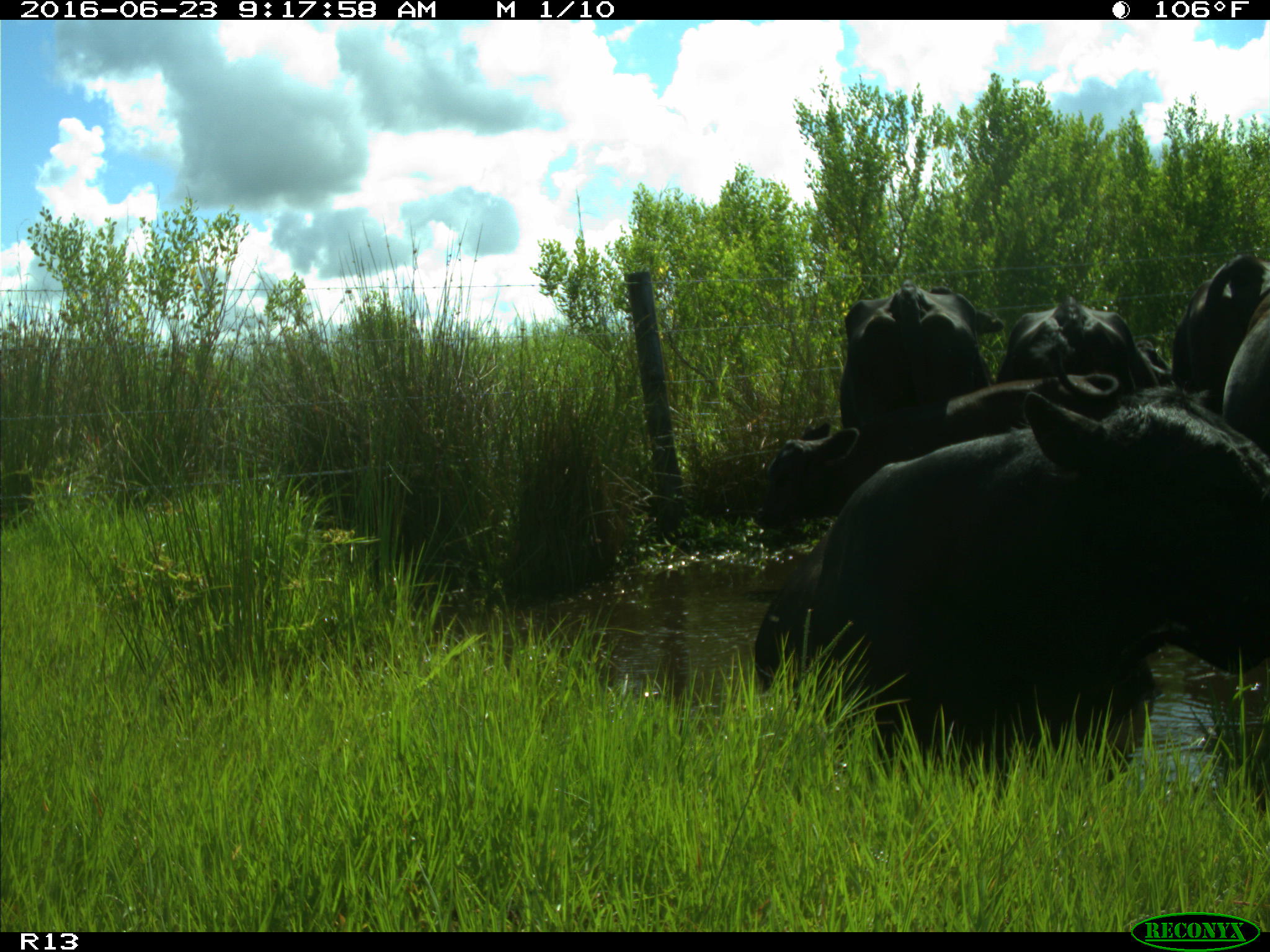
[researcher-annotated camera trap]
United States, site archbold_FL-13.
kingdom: Animalia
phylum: Chordata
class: Mammalia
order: Artiodactyla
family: Bovidae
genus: Bos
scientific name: Bos taurus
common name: domestic cow